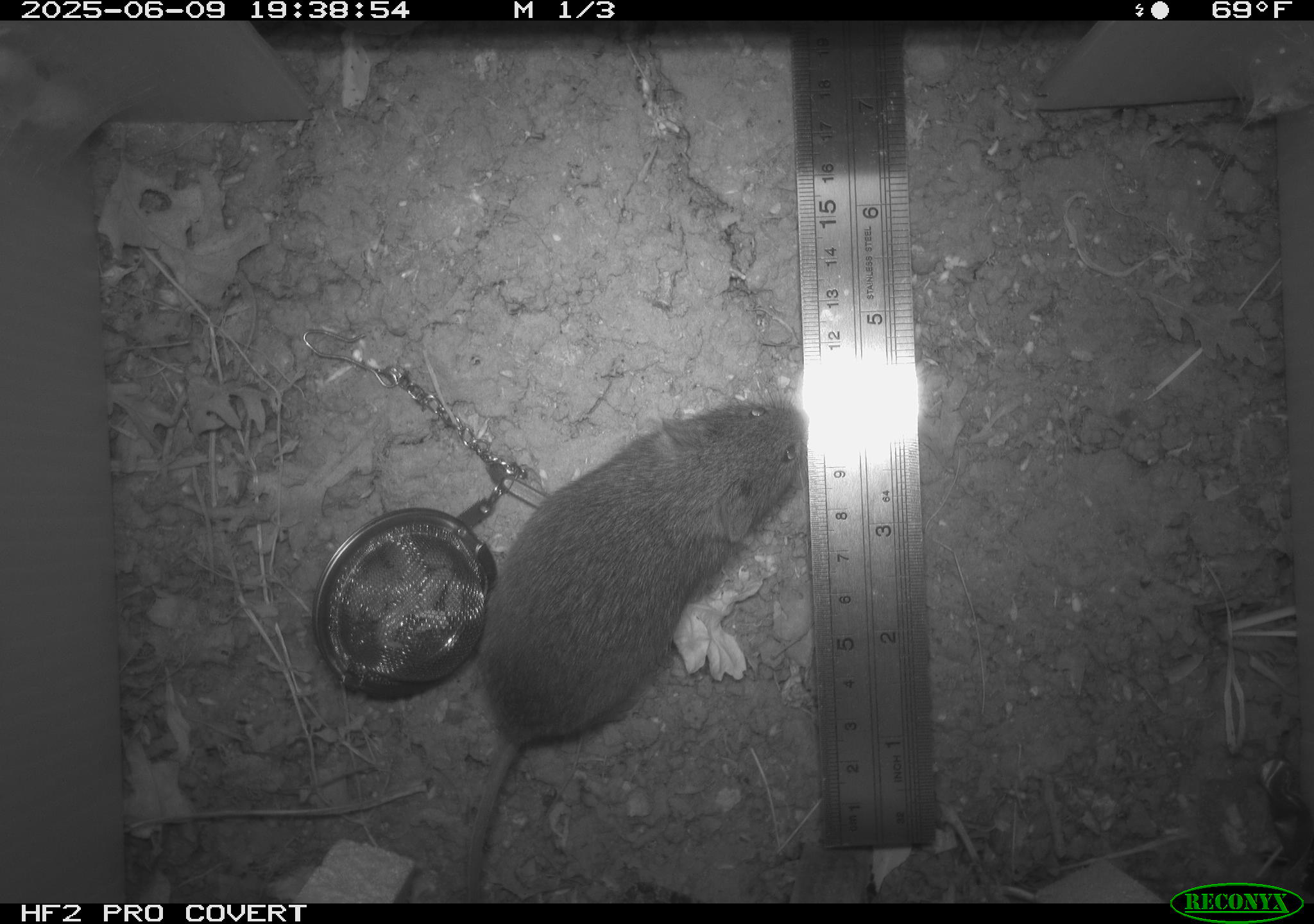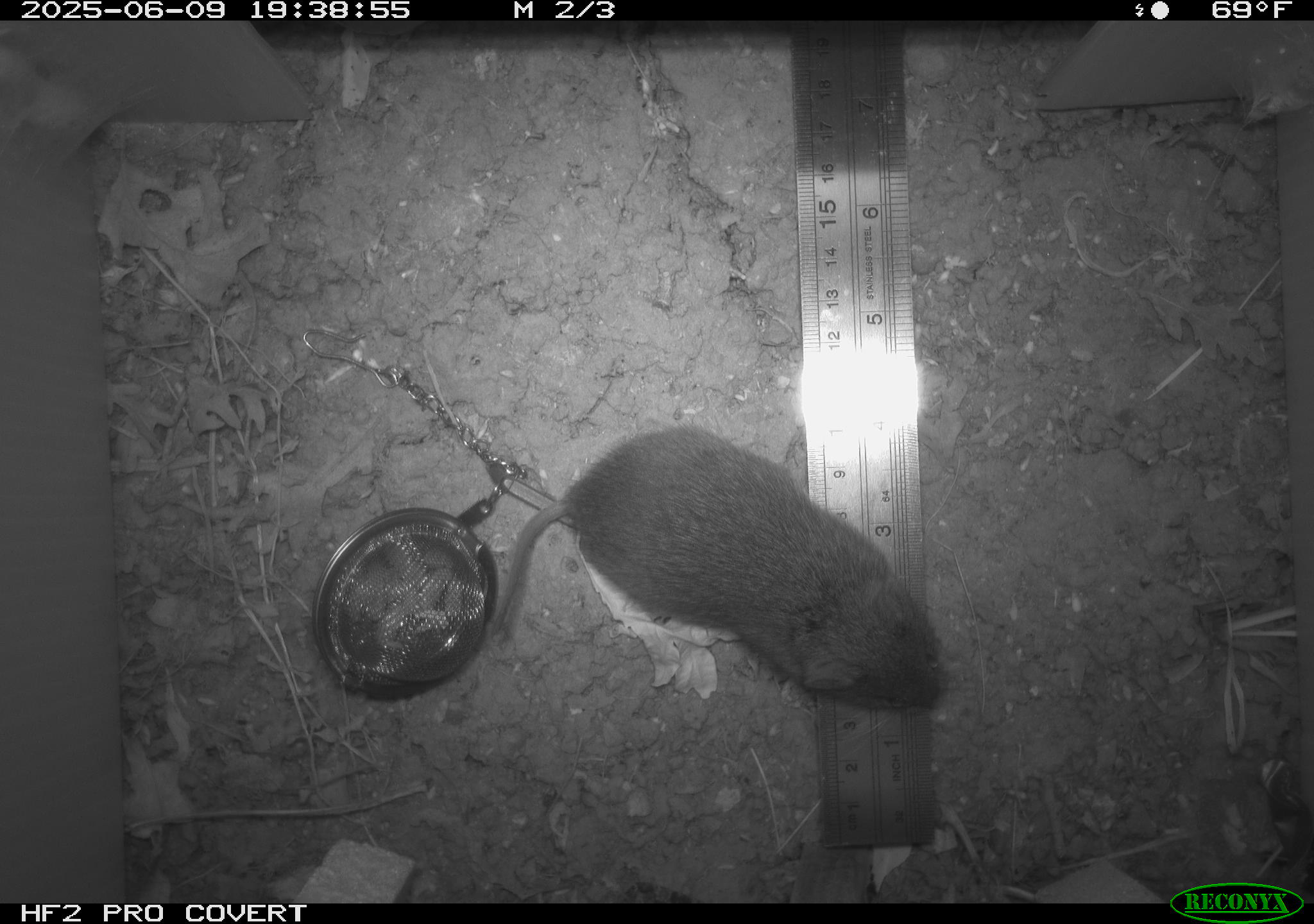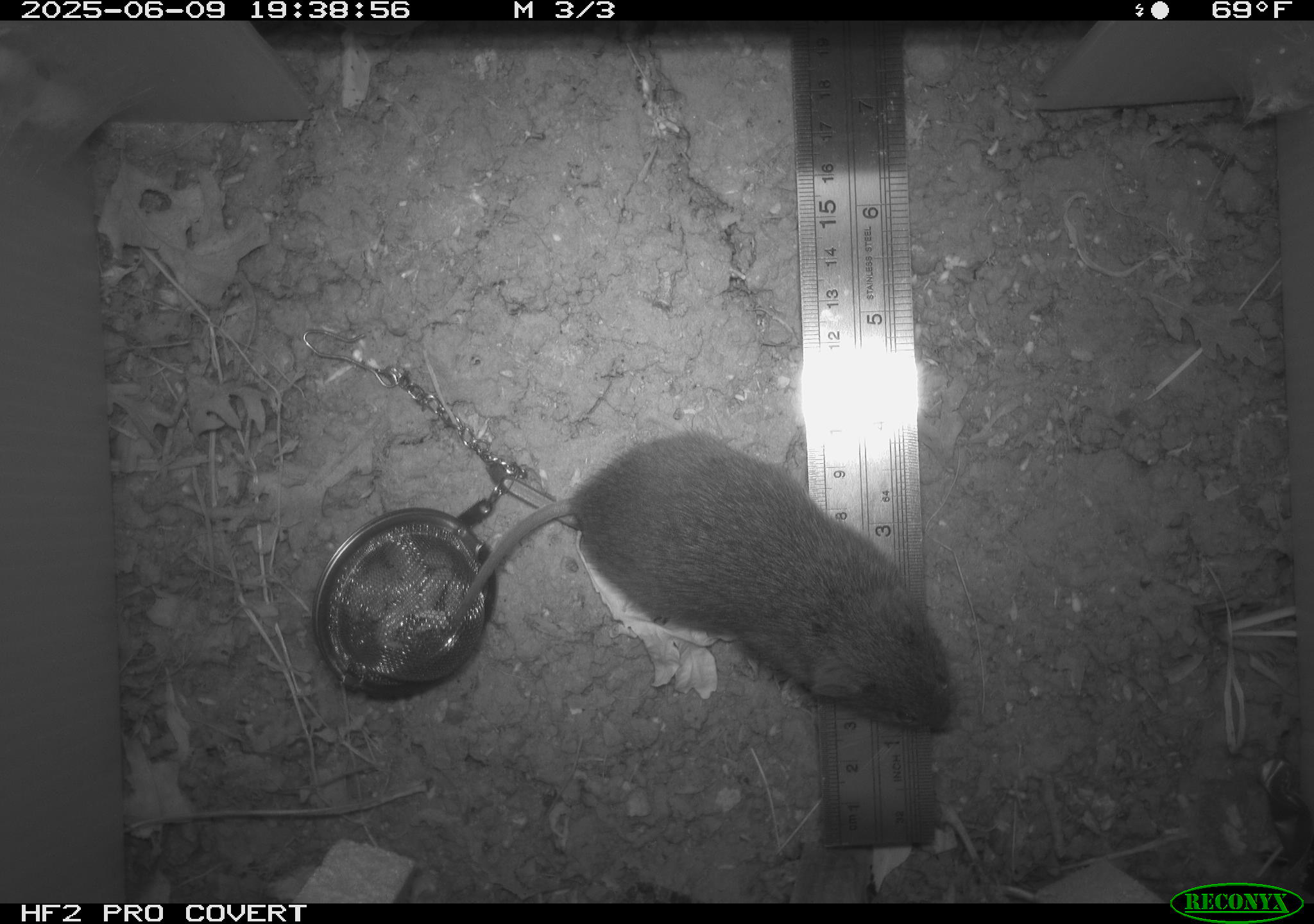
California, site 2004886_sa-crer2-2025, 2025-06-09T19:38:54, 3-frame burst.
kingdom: Animalia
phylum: Chordata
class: Mammalia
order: Rodentia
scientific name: Rodentia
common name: rodent